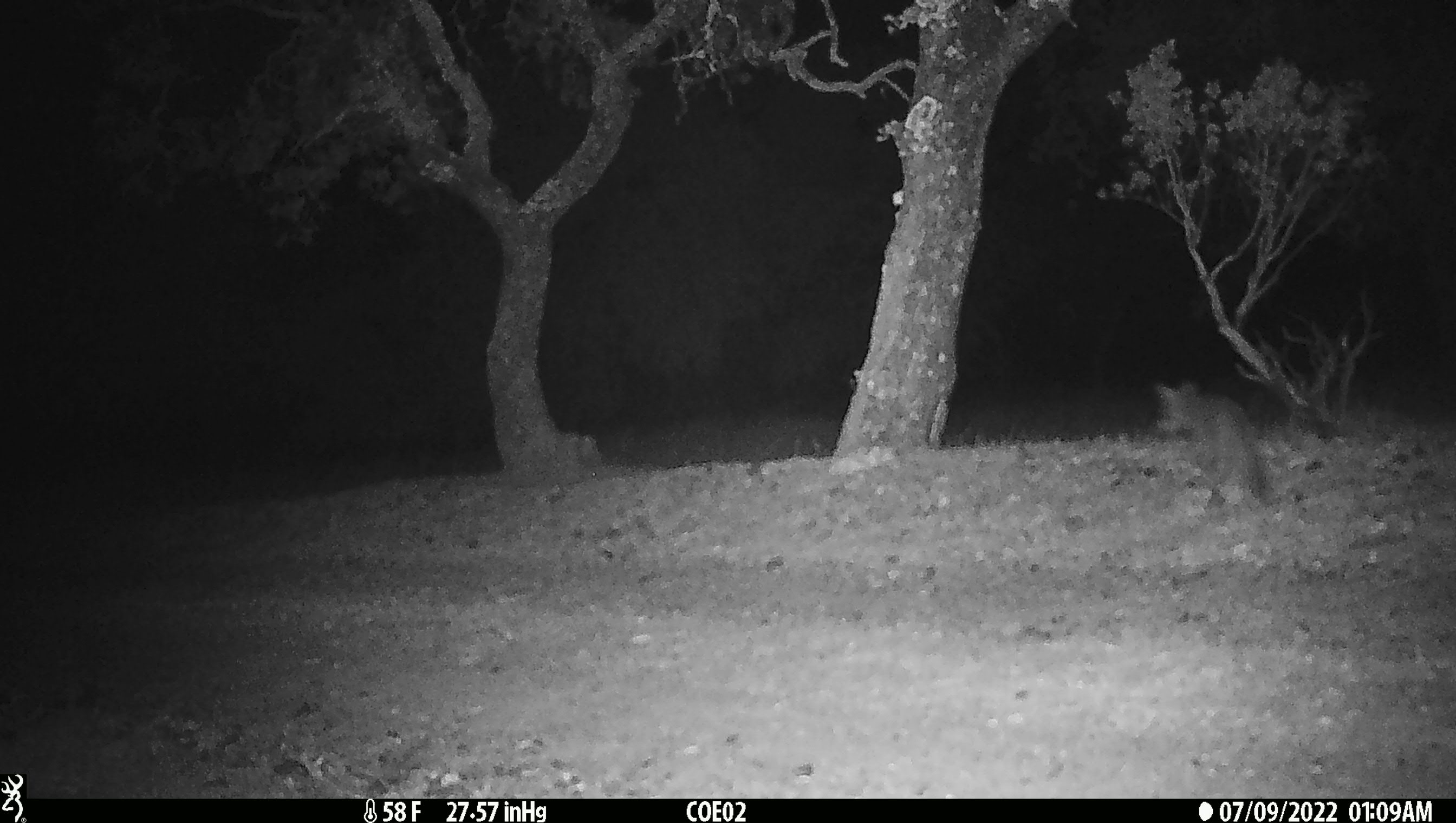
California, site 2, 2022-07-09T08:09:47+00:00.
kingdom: Animalia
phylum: Chordata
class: Mammalia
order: Carnivora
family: Canidae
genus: Canis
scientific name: Canis latrans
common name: coyote